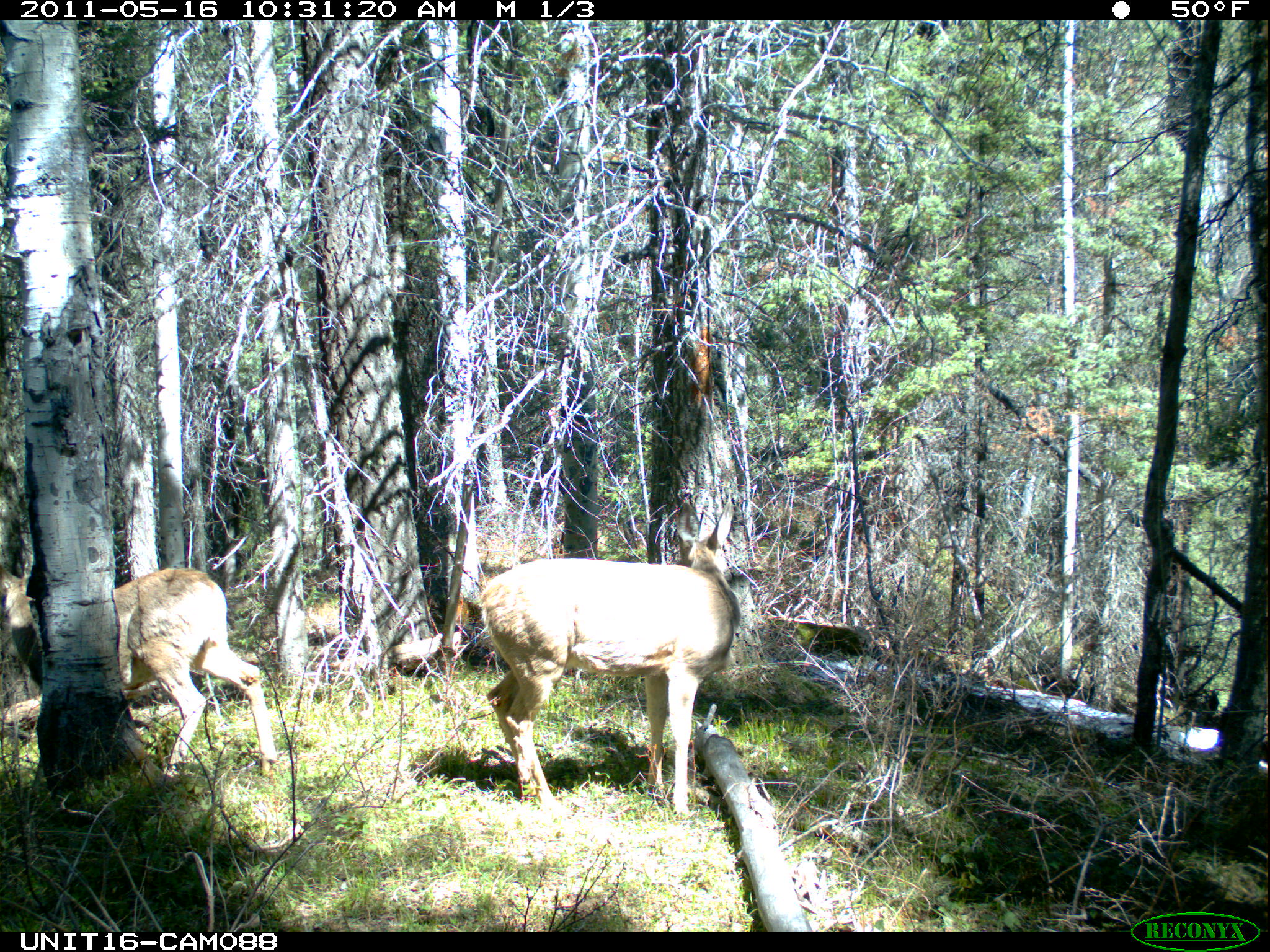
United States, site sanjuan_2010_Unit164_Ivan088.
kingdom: Animalia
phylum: Chordata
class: Mammalia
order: Artiodactyla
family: Cervidae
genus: Odocoileus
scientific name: Odocoileus hemionus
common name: mule deer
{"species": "Odocoileus hemionus (mule deer)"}